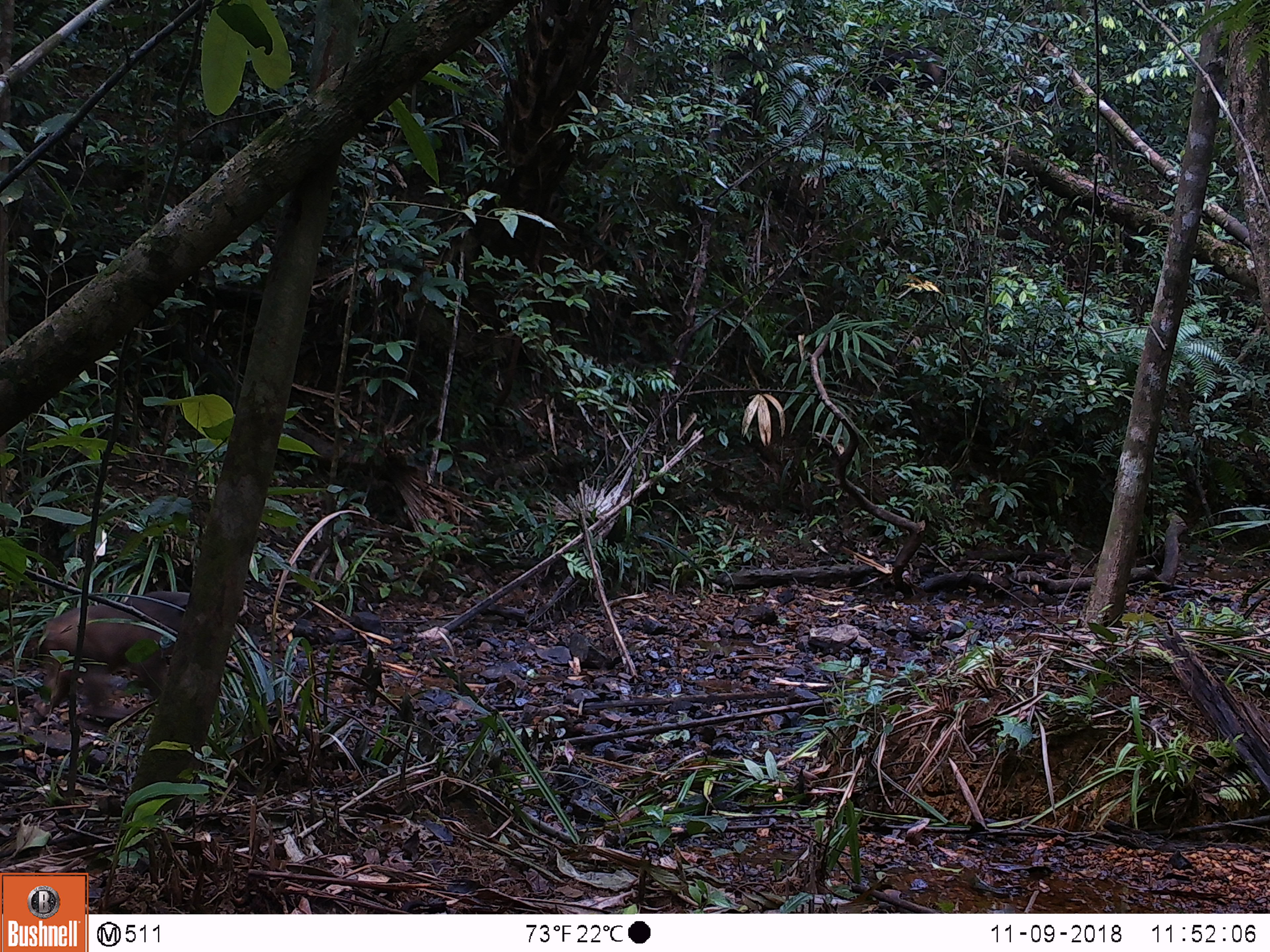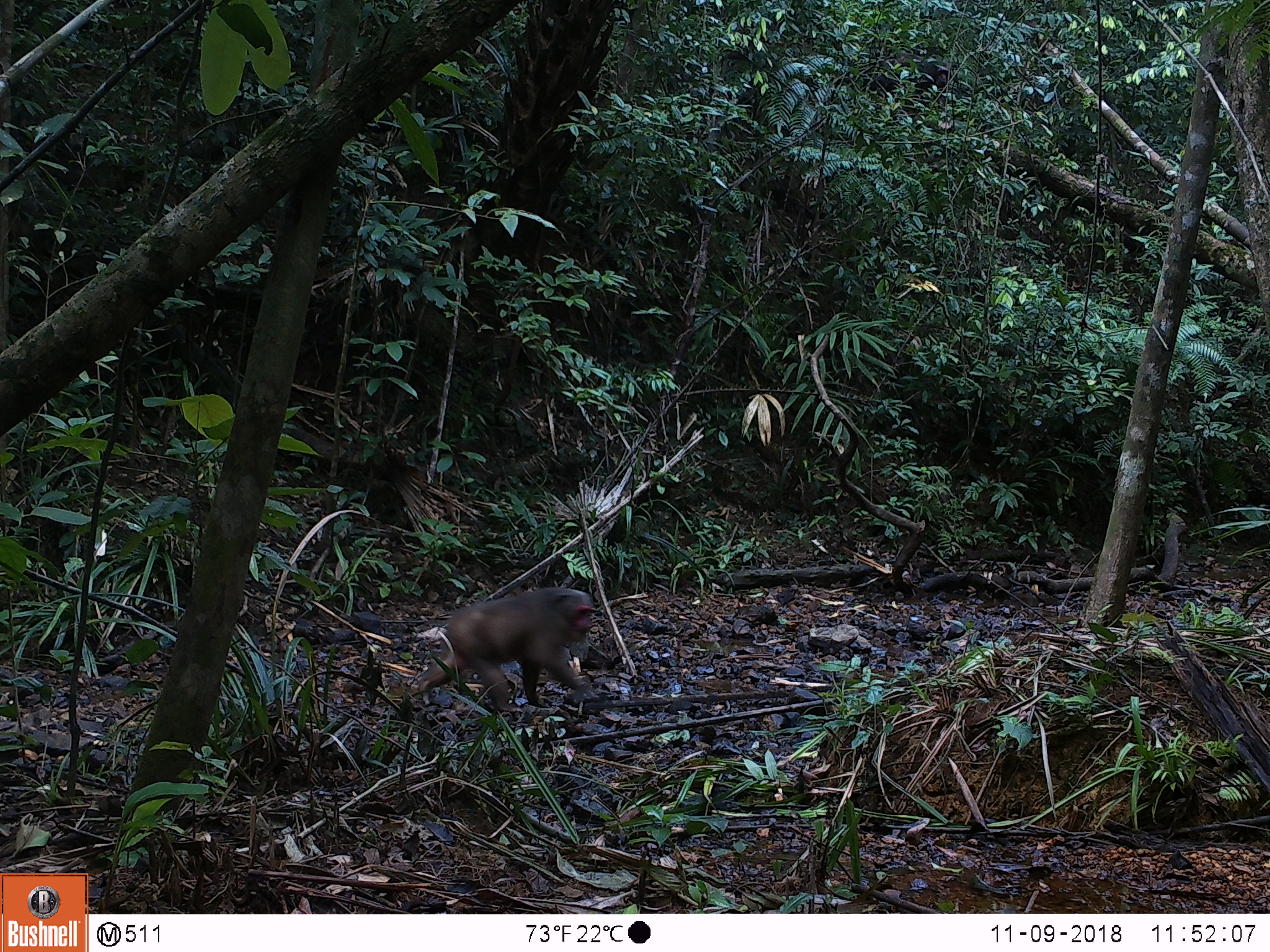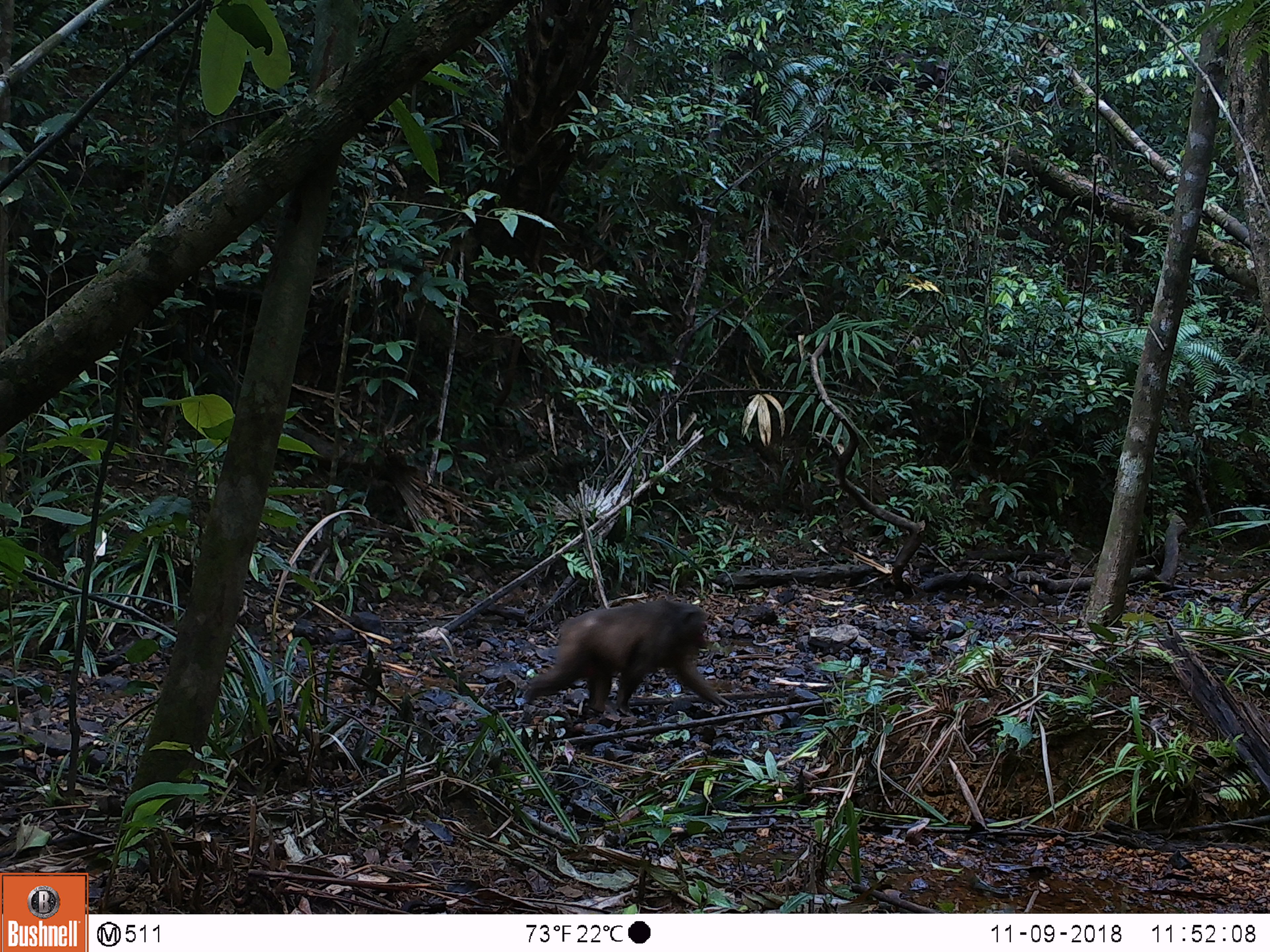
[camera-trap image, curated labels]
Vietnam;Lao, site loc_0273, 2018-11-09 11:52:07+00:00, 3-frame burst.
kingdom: Animalia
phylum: Chordata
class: Mammalia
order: Primates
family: Cercopithecidae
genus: Macaca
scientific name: Macaca arctoides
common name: stump-tailed macaque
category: stump tailed macaque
Stump tailed macaque (stump-tailed macaque) (Macaca arctoides). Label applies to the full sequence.